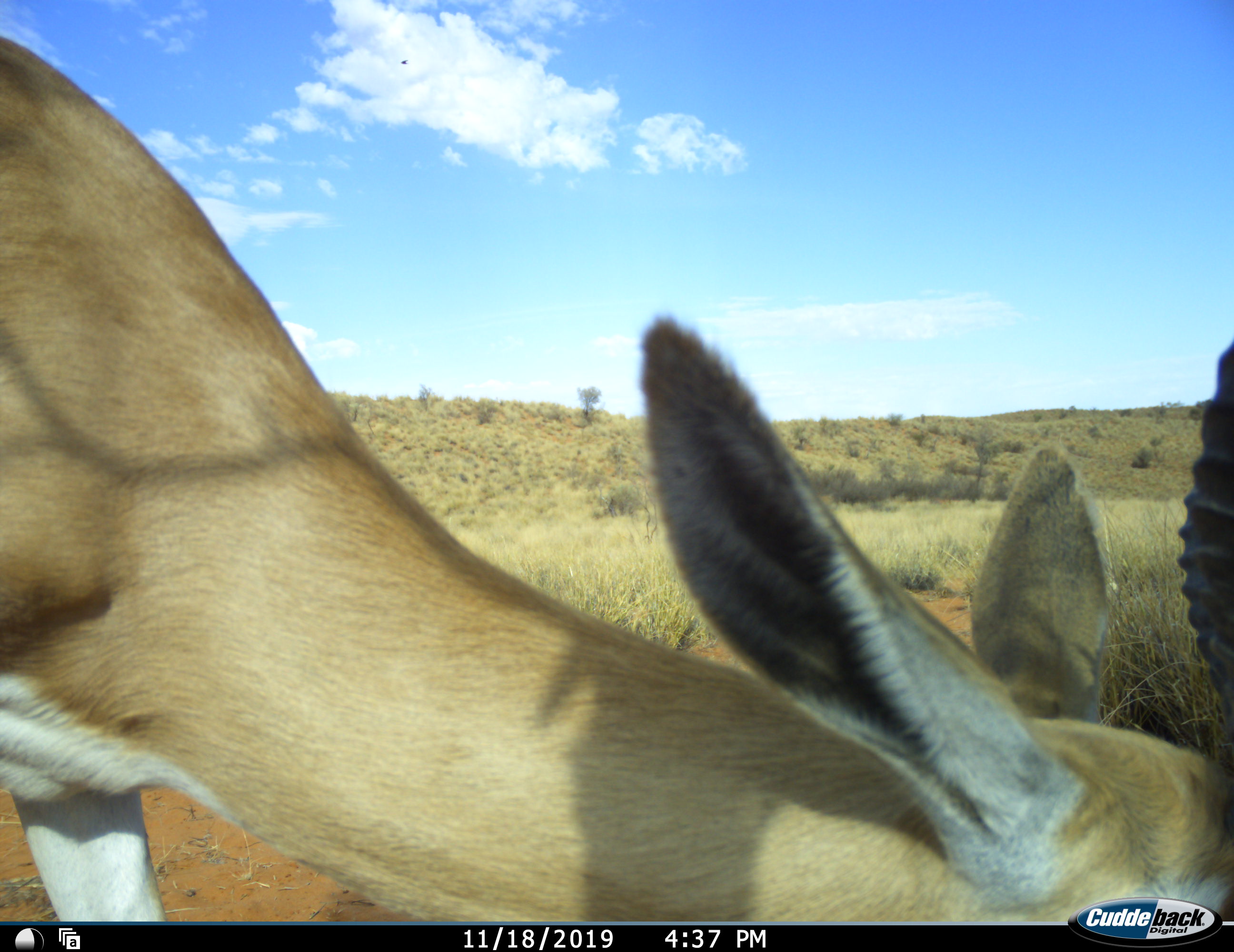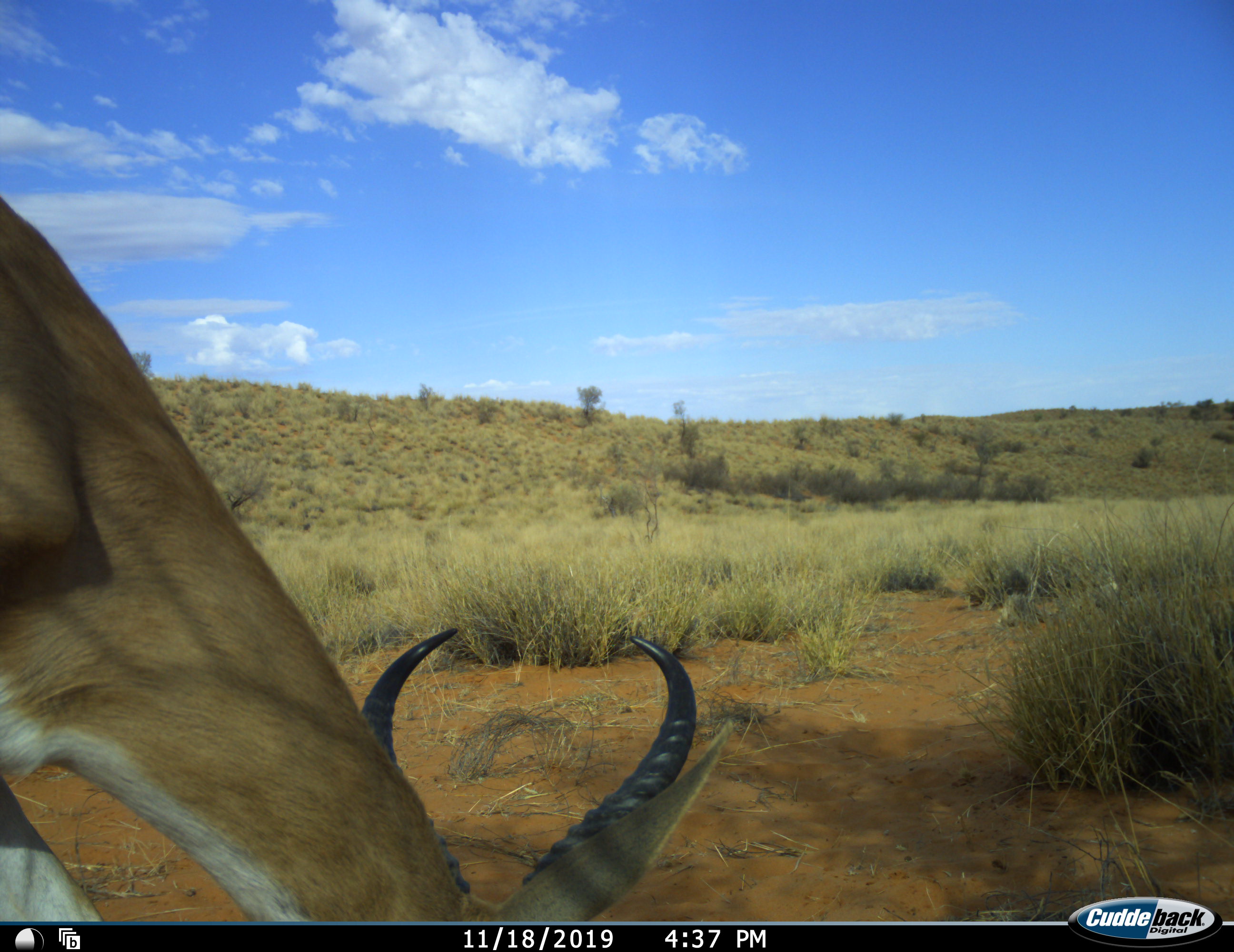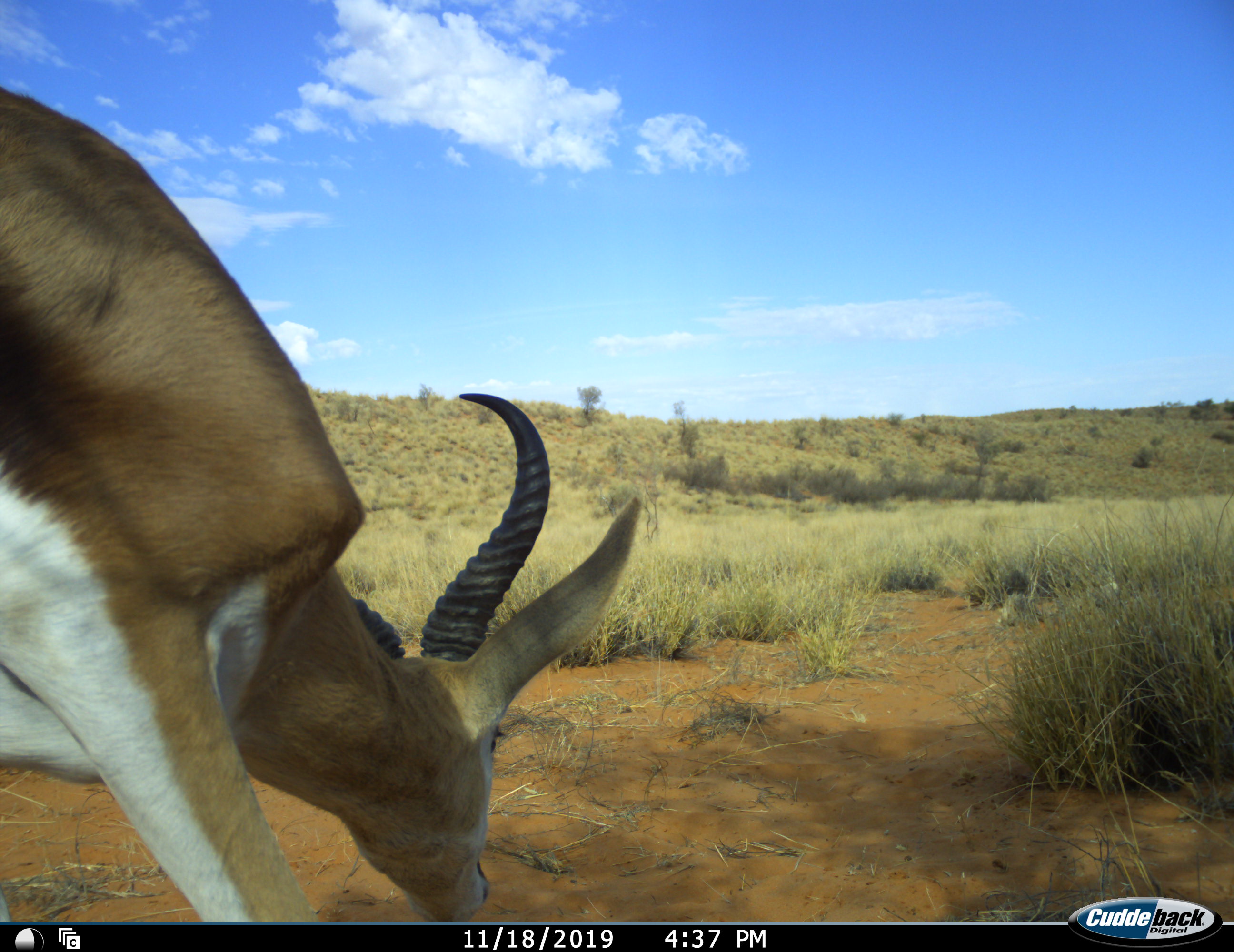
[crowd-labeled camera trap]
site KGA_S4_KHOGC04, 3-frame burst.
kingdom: Animalia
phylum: Chordata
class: Mammalia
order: Artiodactyla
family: Bovidae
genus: Antidorcas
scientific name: Antidorcas marsupialis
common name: springbok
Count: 1.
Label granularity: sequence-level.